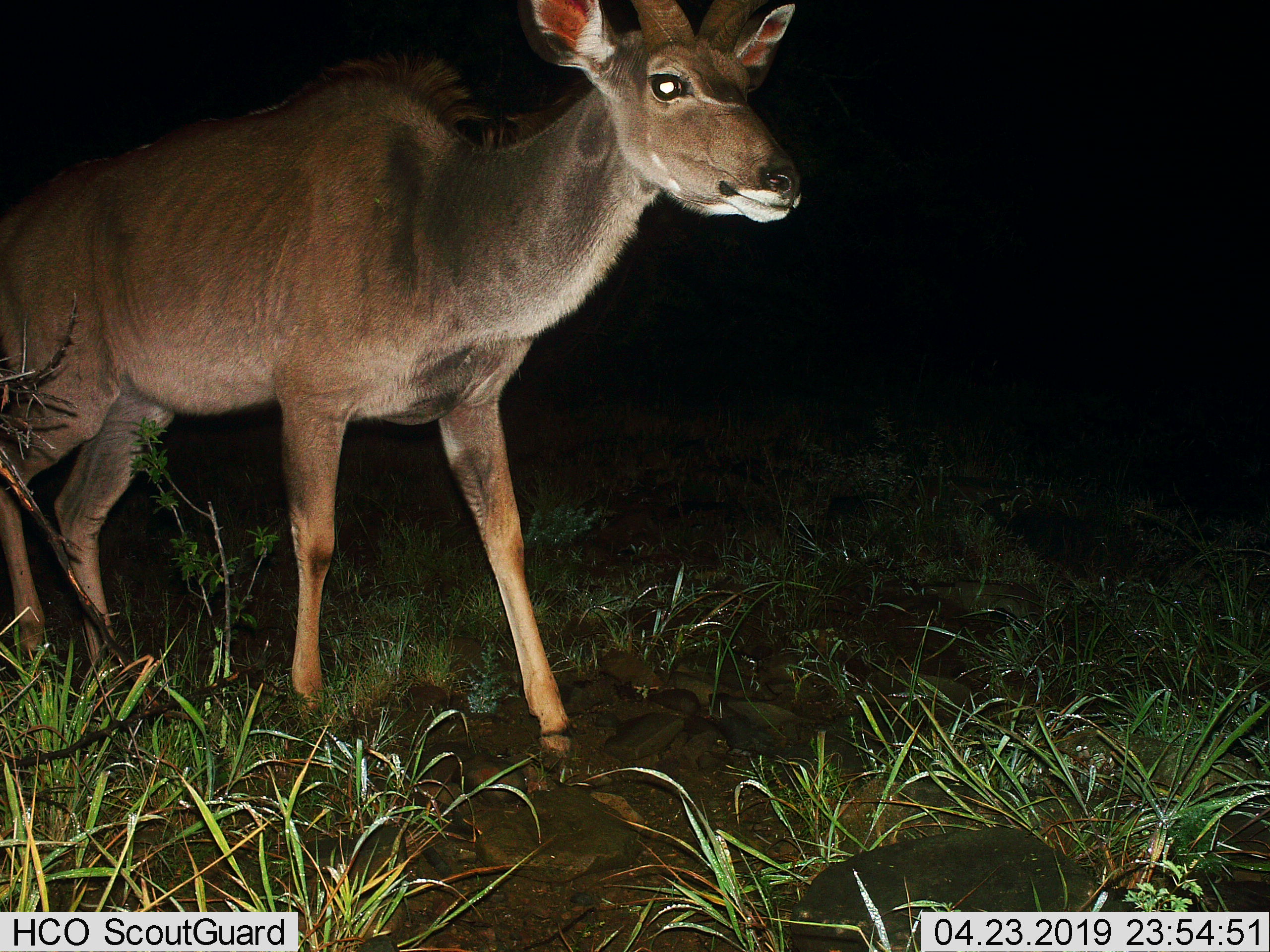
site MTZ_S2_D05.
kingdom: Animalia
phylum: Chordata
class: Mammalia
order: Artiodactyla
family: Bovidae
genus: Tragelaphus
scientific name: Tragelaphus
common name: kudu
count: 1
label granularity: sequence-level